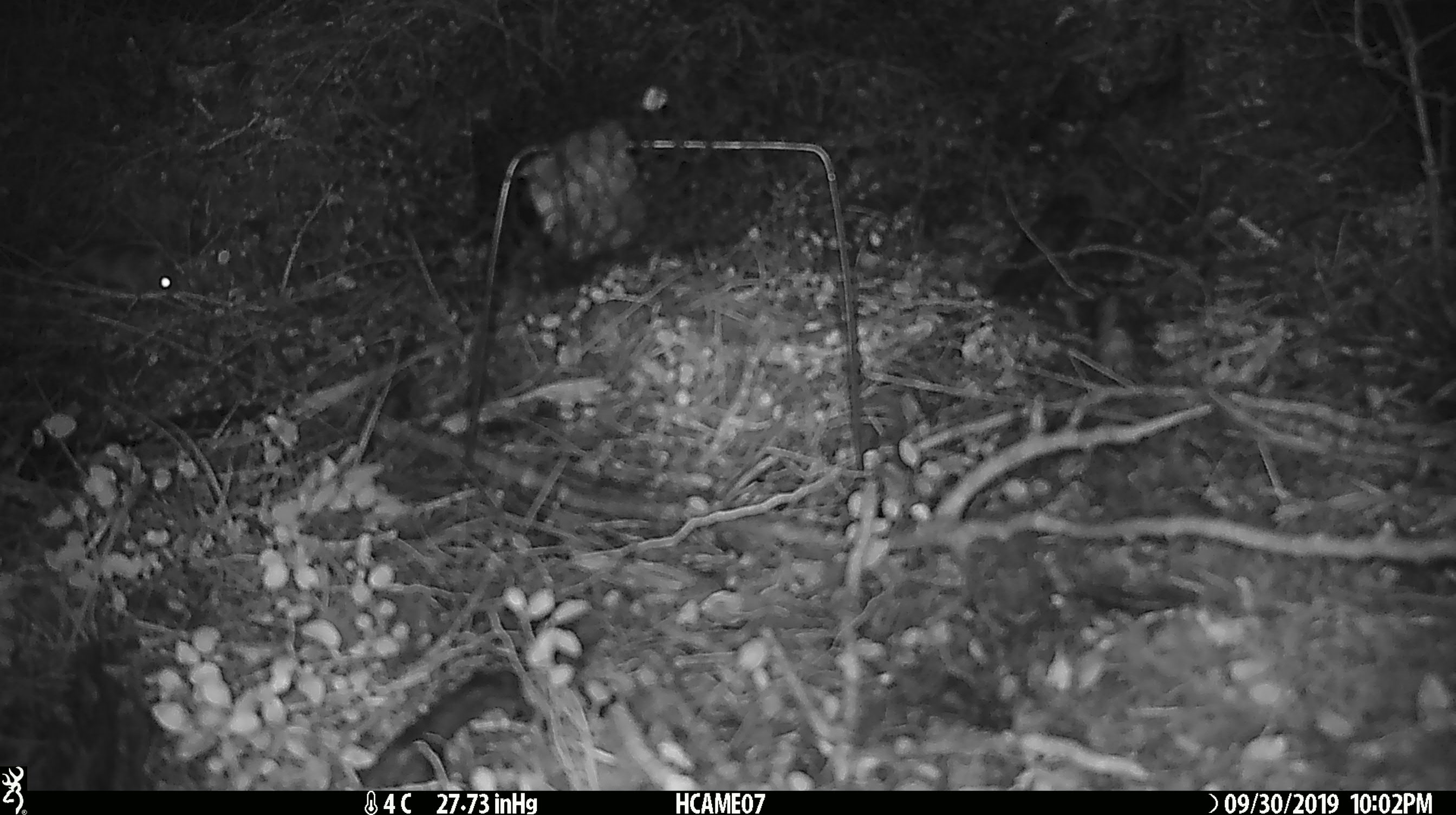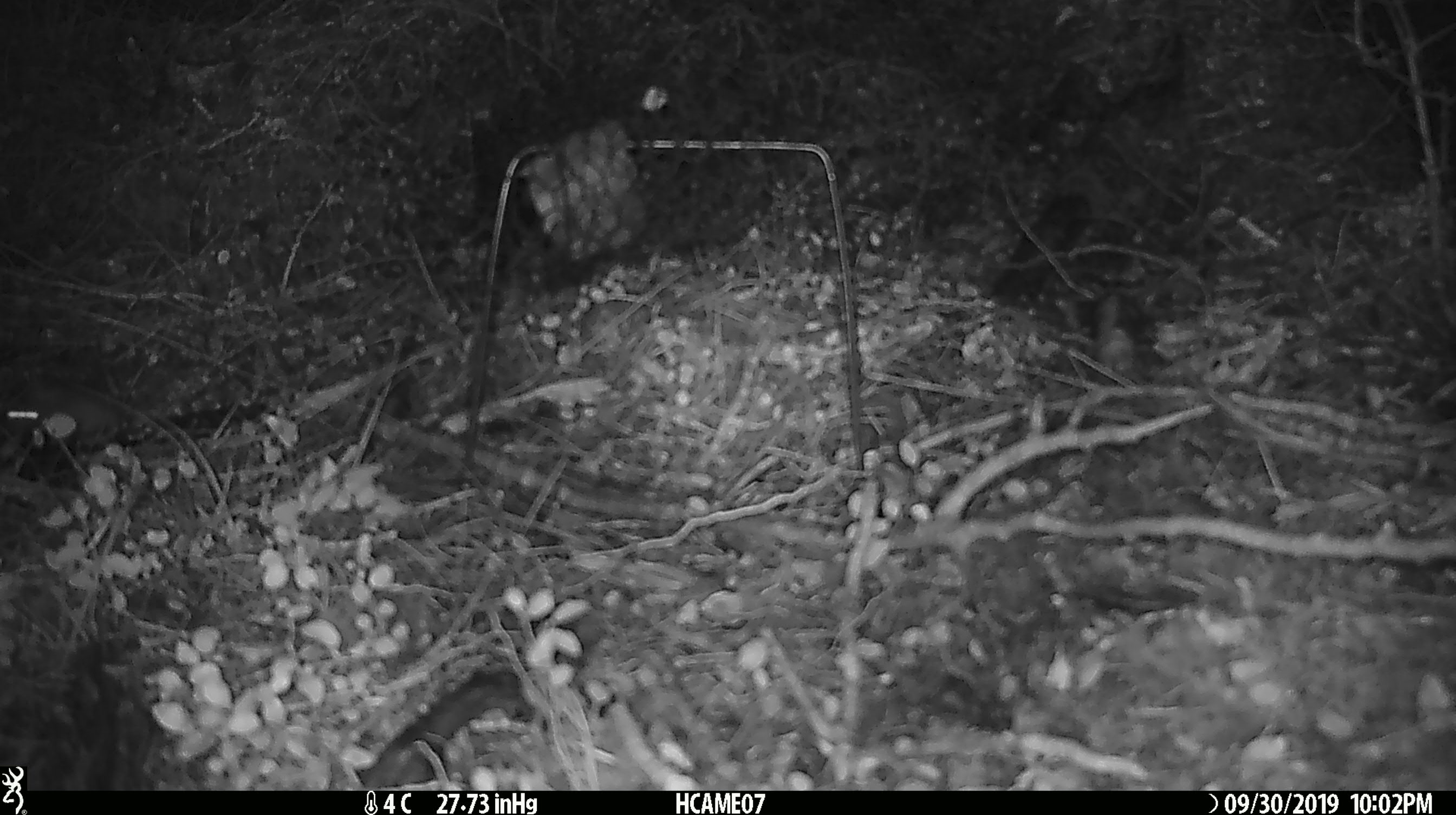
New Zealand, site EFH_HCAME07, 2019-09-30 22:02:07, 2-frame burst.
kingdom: Animalia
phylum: Chordata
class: Mammalia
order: Rodentia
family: Muridae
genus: Mus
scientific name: Mus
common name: mouse